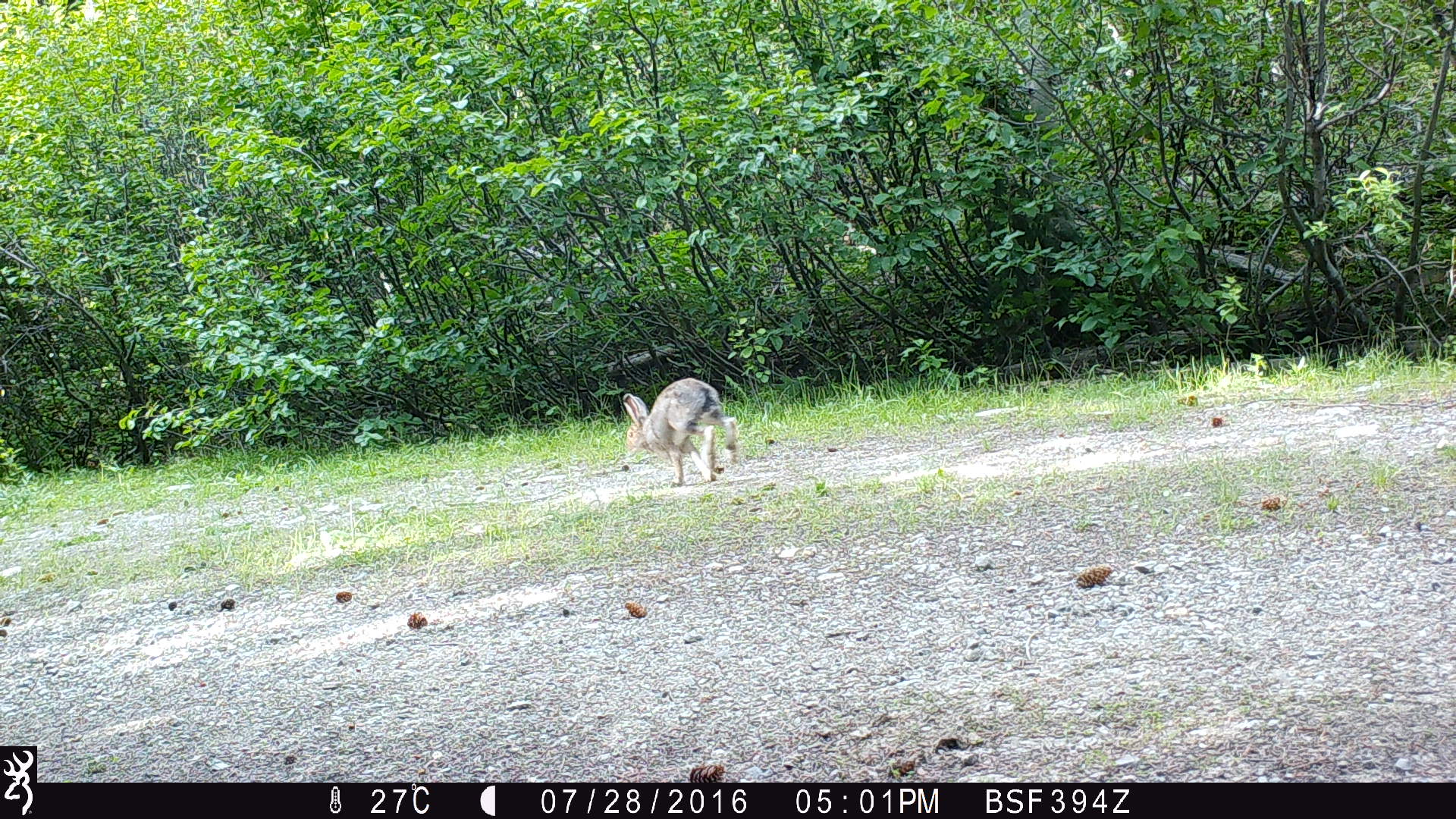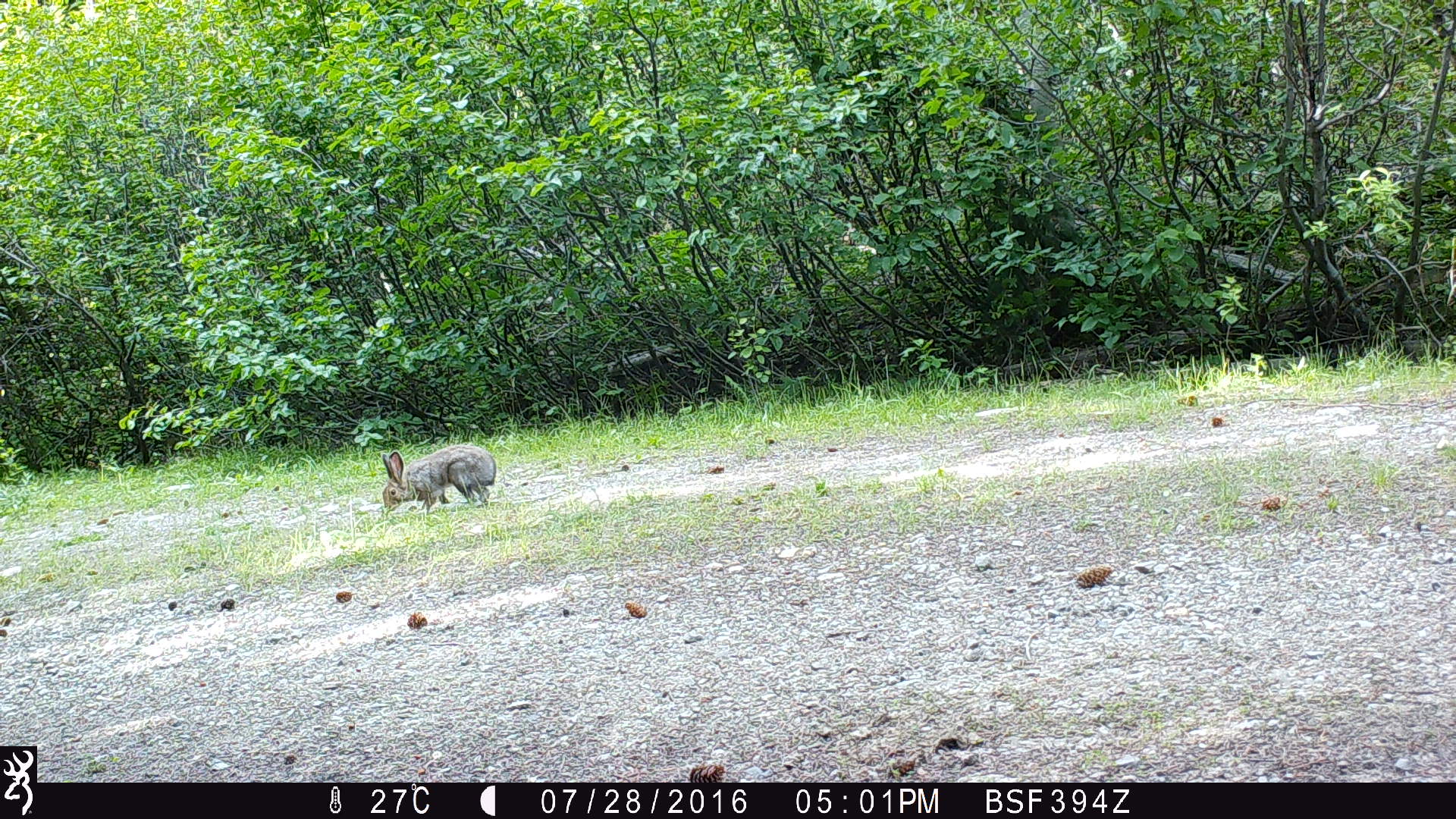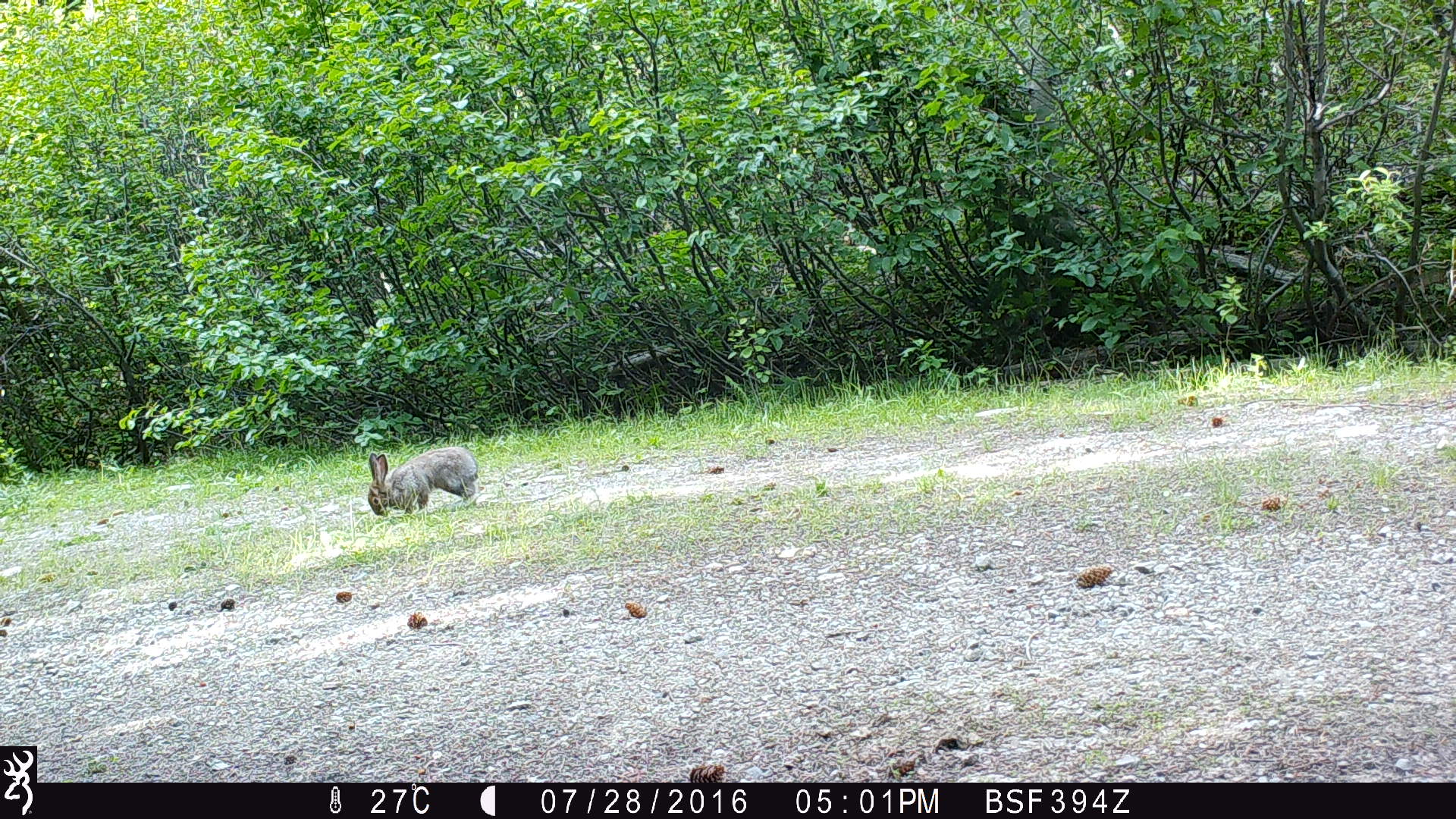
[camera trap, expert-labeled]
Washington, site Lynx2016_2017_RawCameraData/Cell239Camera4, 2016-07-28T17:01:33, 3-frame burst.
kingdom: Animalia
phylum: Chordata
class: Mammalia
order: Lagomorpha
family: Leporidae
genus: Lepus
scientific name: Lepus americanus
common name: snowshoe hare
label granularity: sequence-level